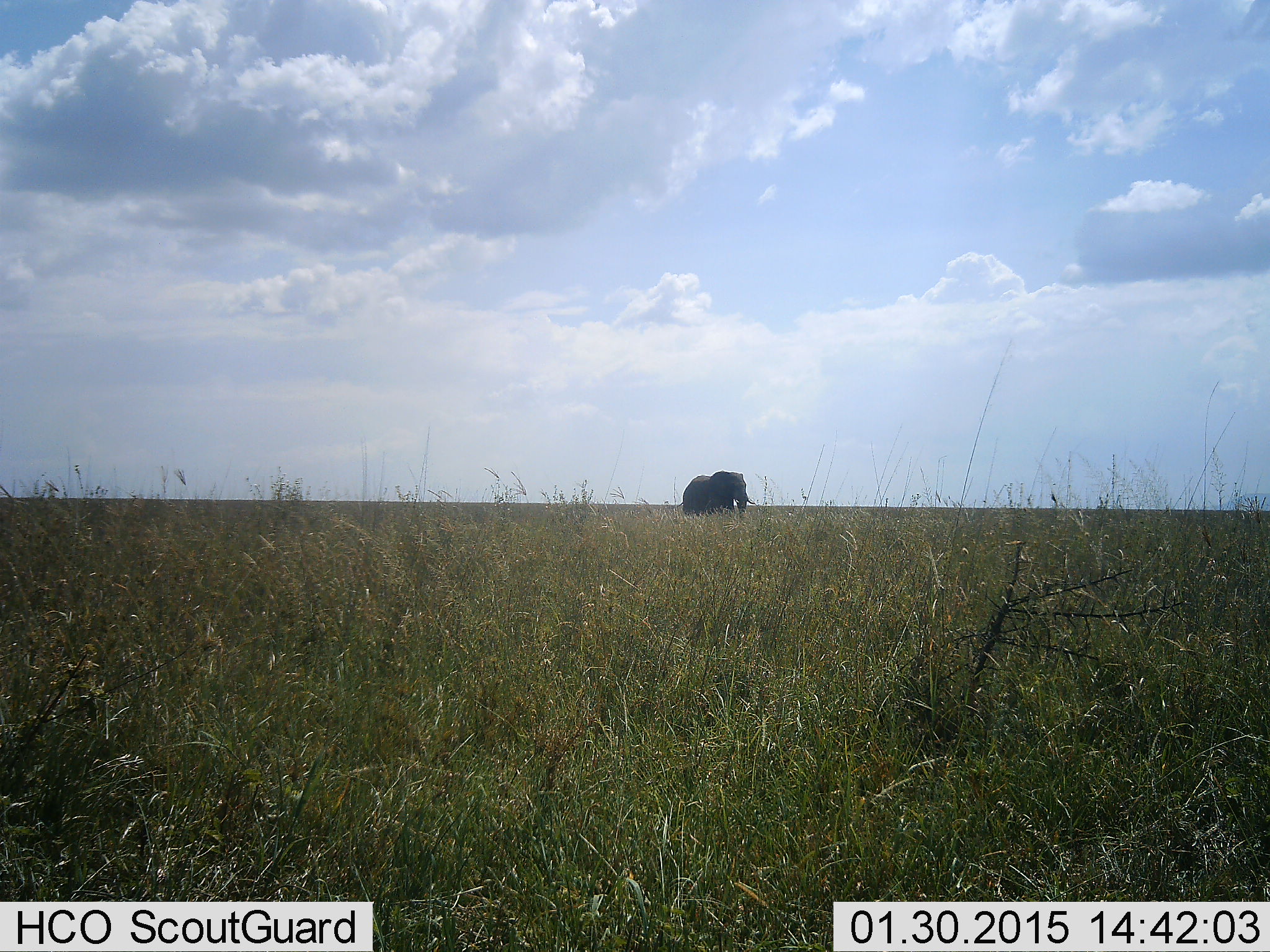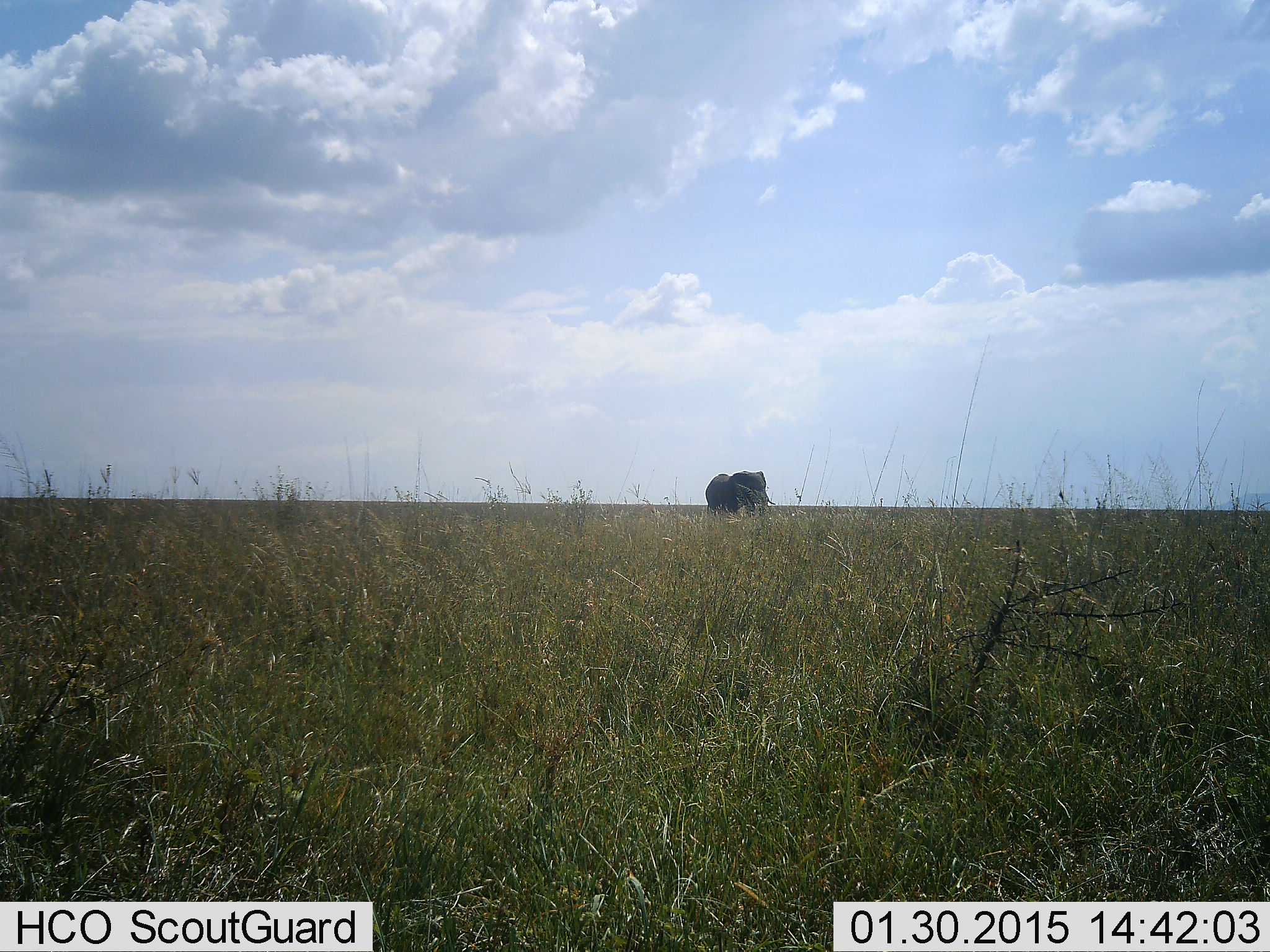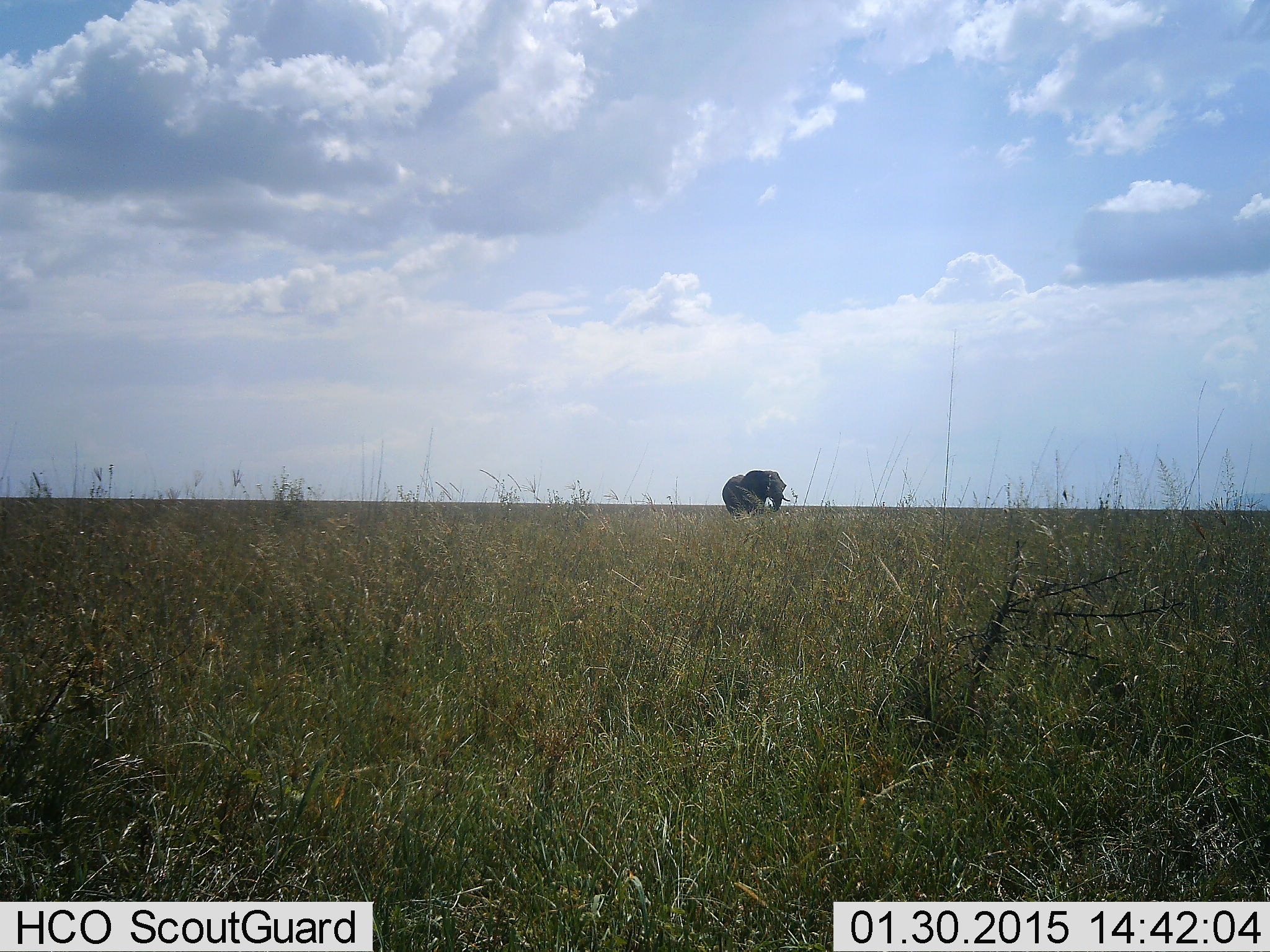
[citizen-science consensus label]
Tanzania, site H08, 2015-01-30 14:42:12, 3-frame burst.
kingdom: Animalia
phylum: Chordata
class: Mammalia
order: Proboscidea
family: Elephantidae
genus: Loxodonta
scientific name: Loxodonta africana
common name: african bush elephant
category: elephant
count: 1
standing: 20%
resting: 0%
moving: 80%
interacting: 0%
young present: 0%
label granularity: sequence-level